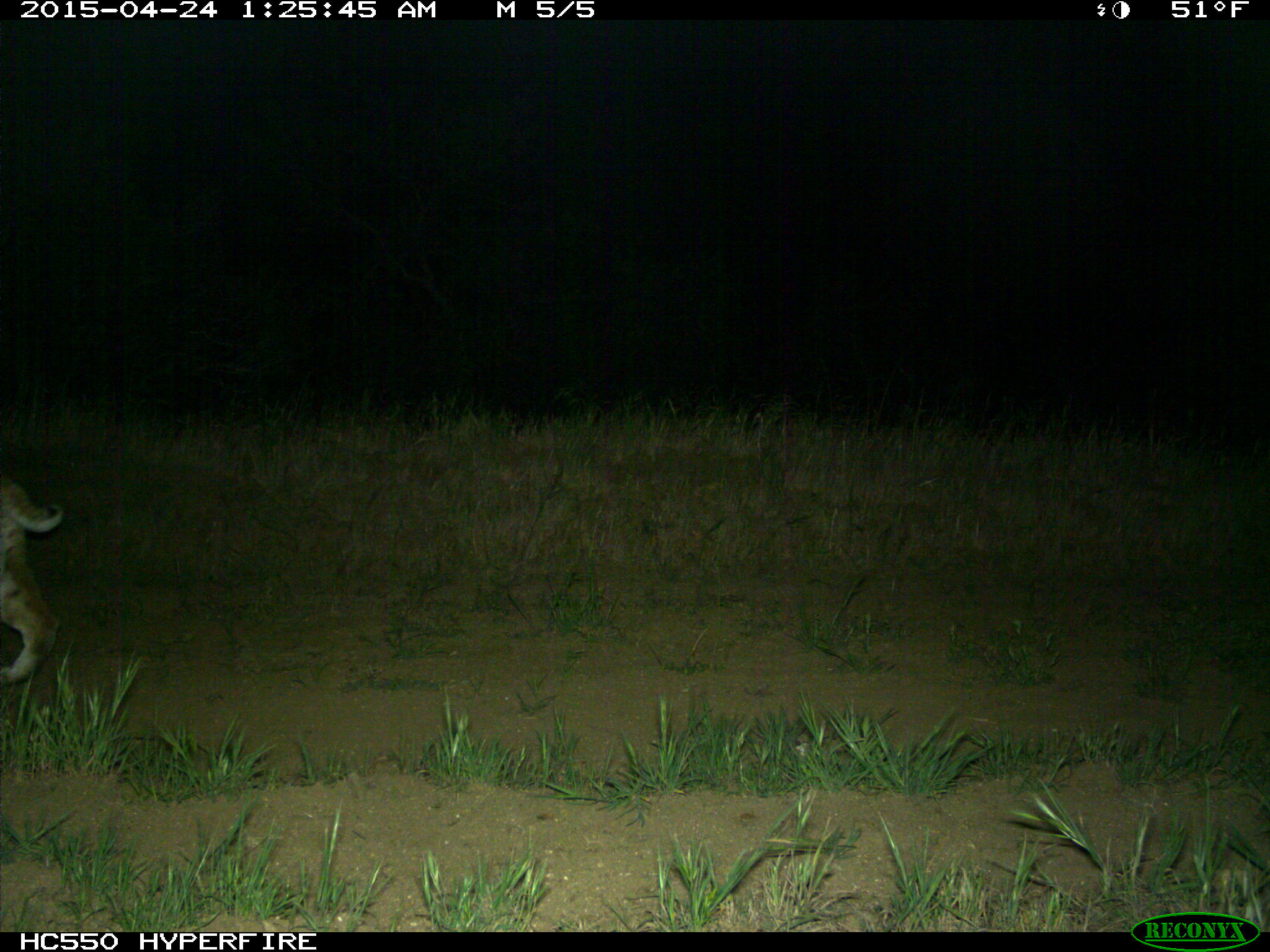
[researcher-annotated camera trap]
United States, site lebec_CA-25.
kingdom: Animalia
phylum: Chordata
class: Mammalia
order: Carnivora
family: Felidae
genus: Lynx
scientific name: Lynx rufus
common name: bobcat